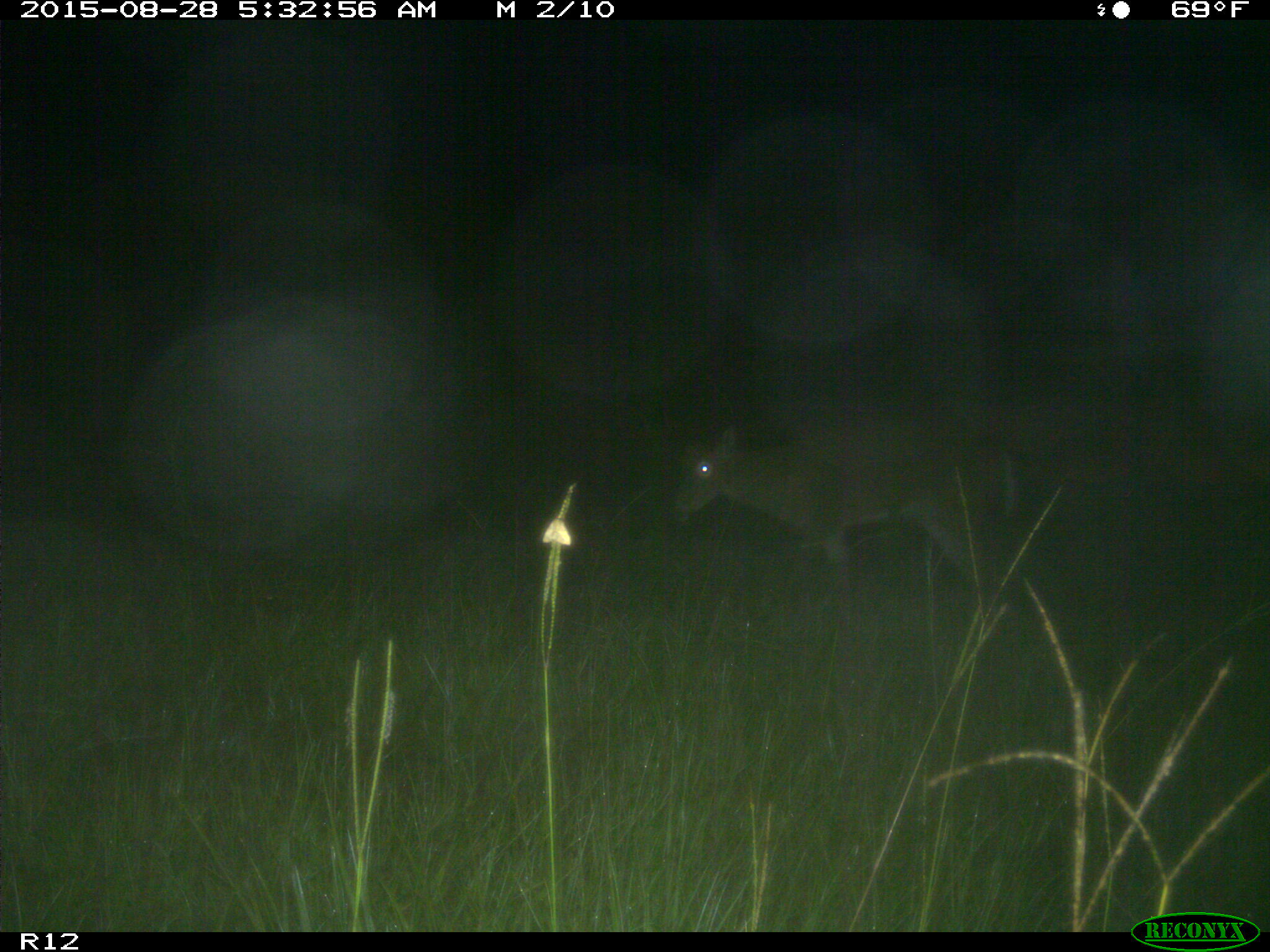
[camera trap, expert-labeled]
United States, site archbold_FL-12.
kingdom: Animalia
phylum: Chordata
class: Mammalia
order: Artiodactyla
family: Cervidae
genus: Odocoileus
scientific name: Odocoileus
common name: deer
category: unidentified deer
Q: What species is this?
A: Unidentified deer (deer) (Odocoileus).